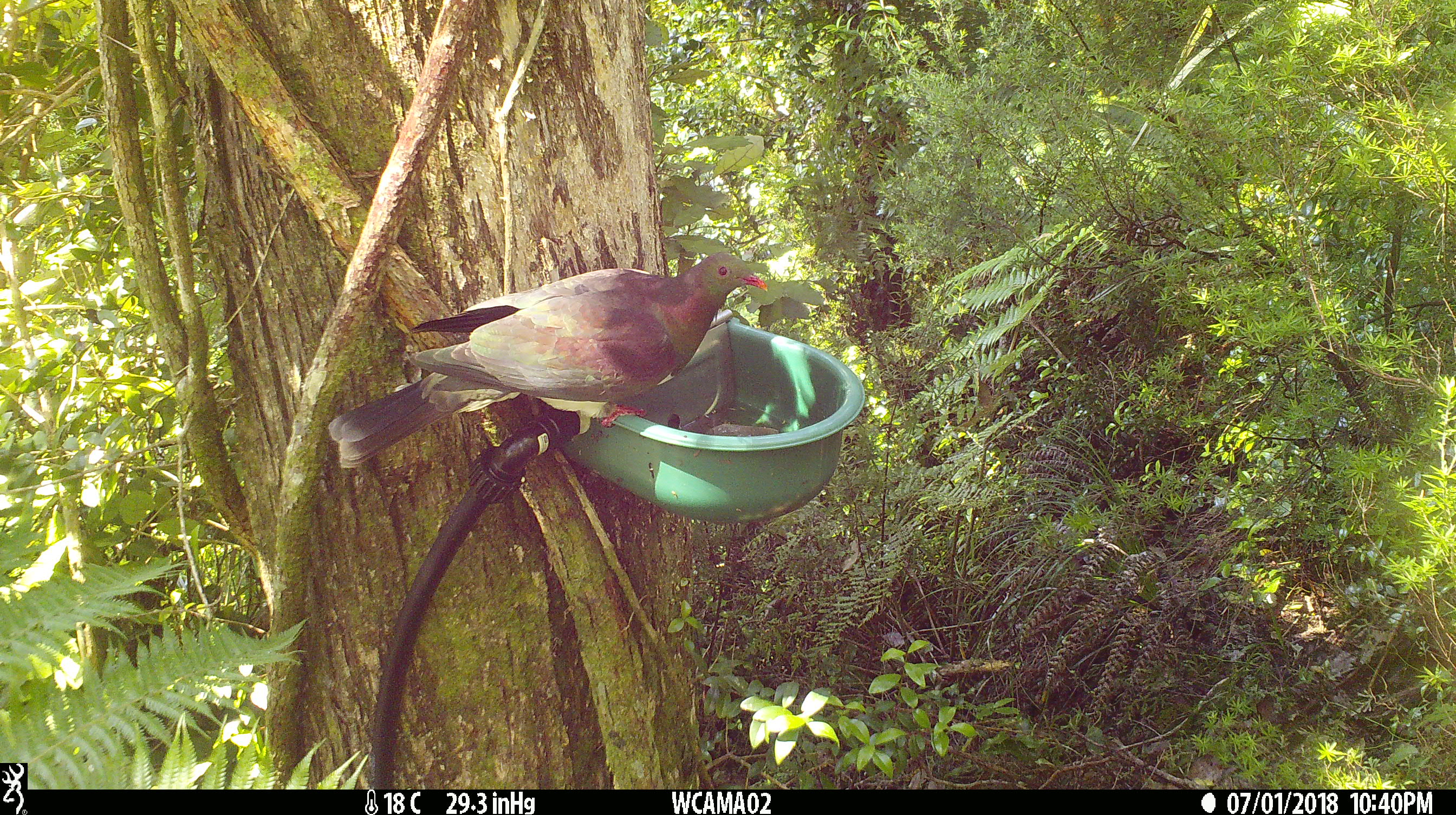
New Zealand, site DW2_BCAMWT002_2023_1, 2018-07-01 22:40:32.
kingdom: Animalia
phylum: Chordata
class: Aves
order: Columbiformes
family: Columbidae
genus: Hemiphaga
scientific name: Hemiphaga novaeseelandiae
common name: new zealand pigeon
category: kereru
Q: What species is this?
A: Kereru (new zealand pigeon) (Hemiphaga novaeseelandiae).